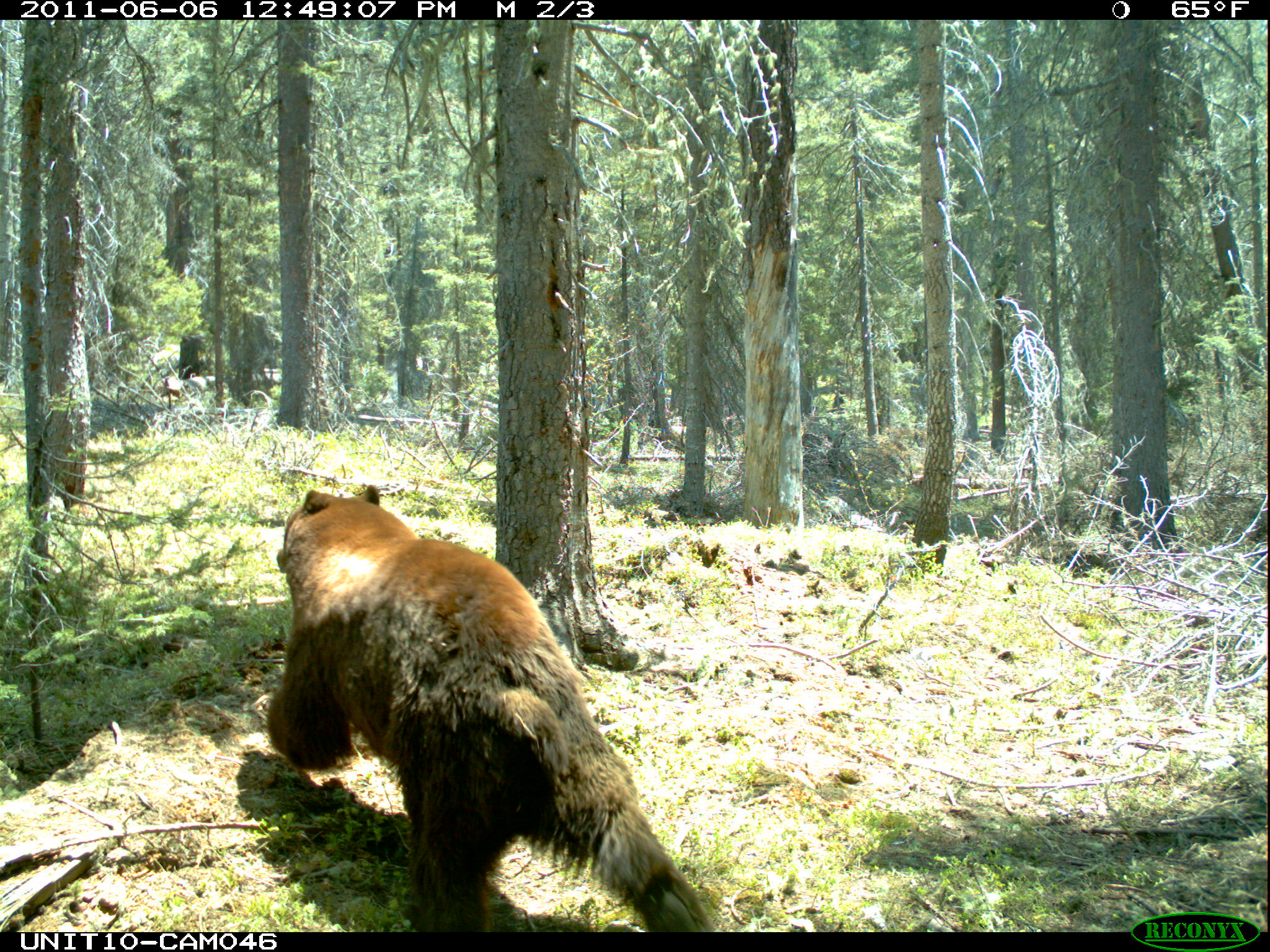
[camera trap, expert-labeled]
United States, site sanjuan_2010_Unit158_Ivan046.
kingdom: Animalia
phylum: Chordata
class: Mammalia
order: Carnivora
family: Ursidae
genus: Ursus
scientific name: Ursus americanus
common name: american black bear